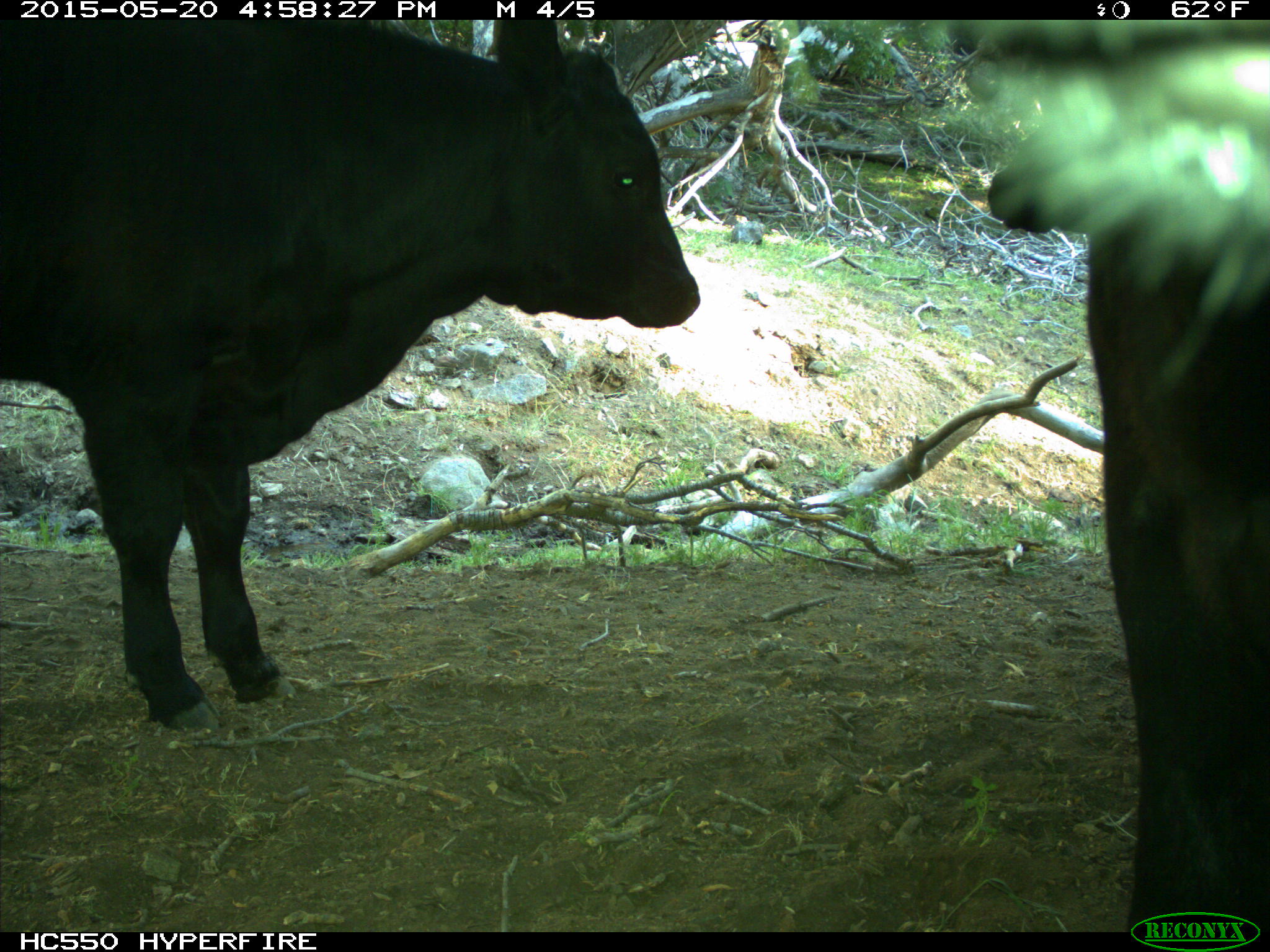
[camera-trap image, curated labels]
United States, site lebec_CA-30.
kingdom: Animalia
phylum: Chordata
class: Mammalia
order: Artiodactyla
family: Bovidae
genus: Bos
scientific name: Bos taurus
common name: domestic cow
Bos taurus (domestic cow).